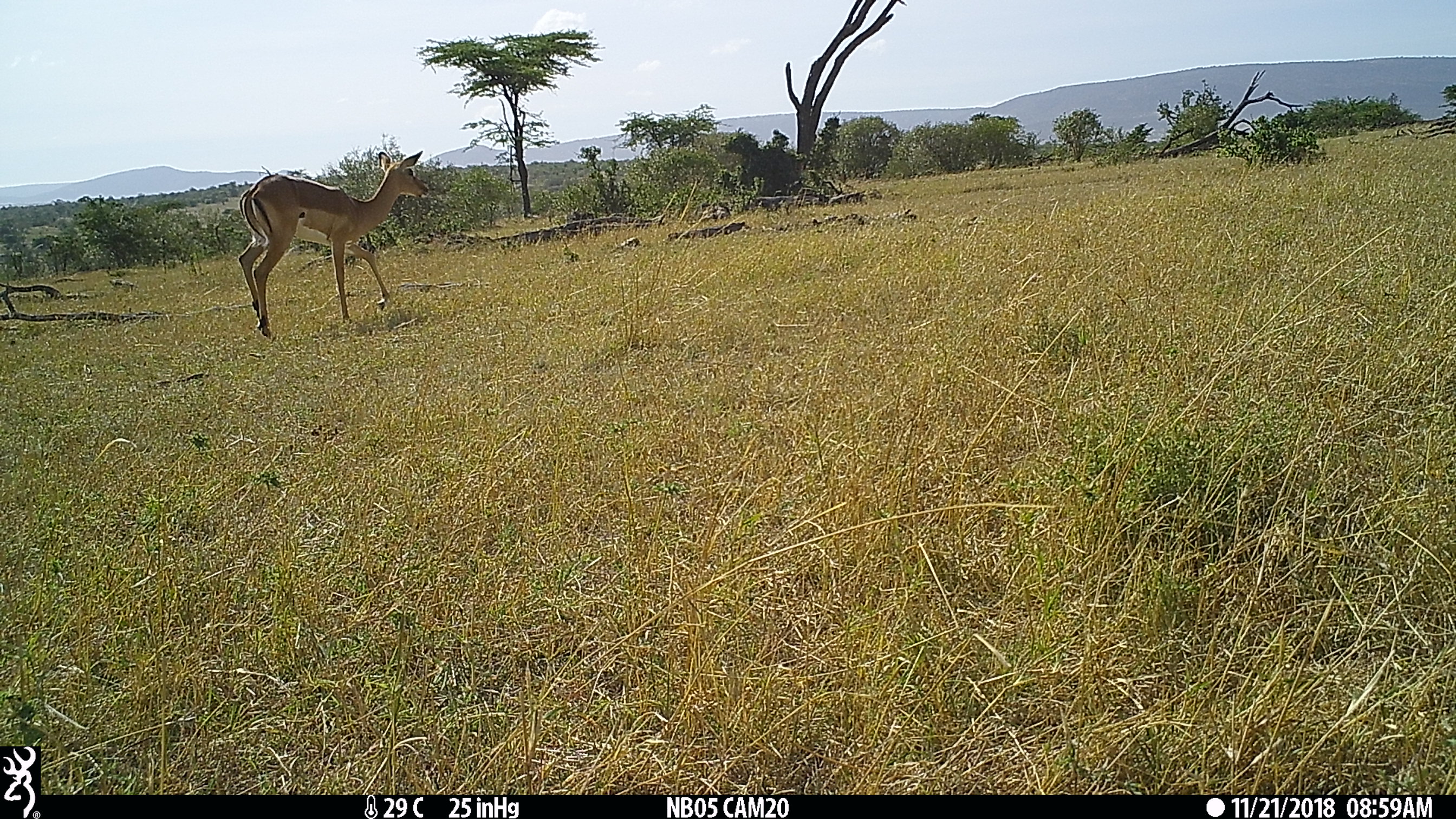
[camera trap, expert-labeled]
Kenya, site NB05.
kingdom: Animalia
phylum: Chordata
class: Mammalia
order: Artiodactyla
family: Bovidae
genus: Aepyceros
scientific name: Aepyceros melampus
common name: impala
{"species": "impala (Aepyceros melampus)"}